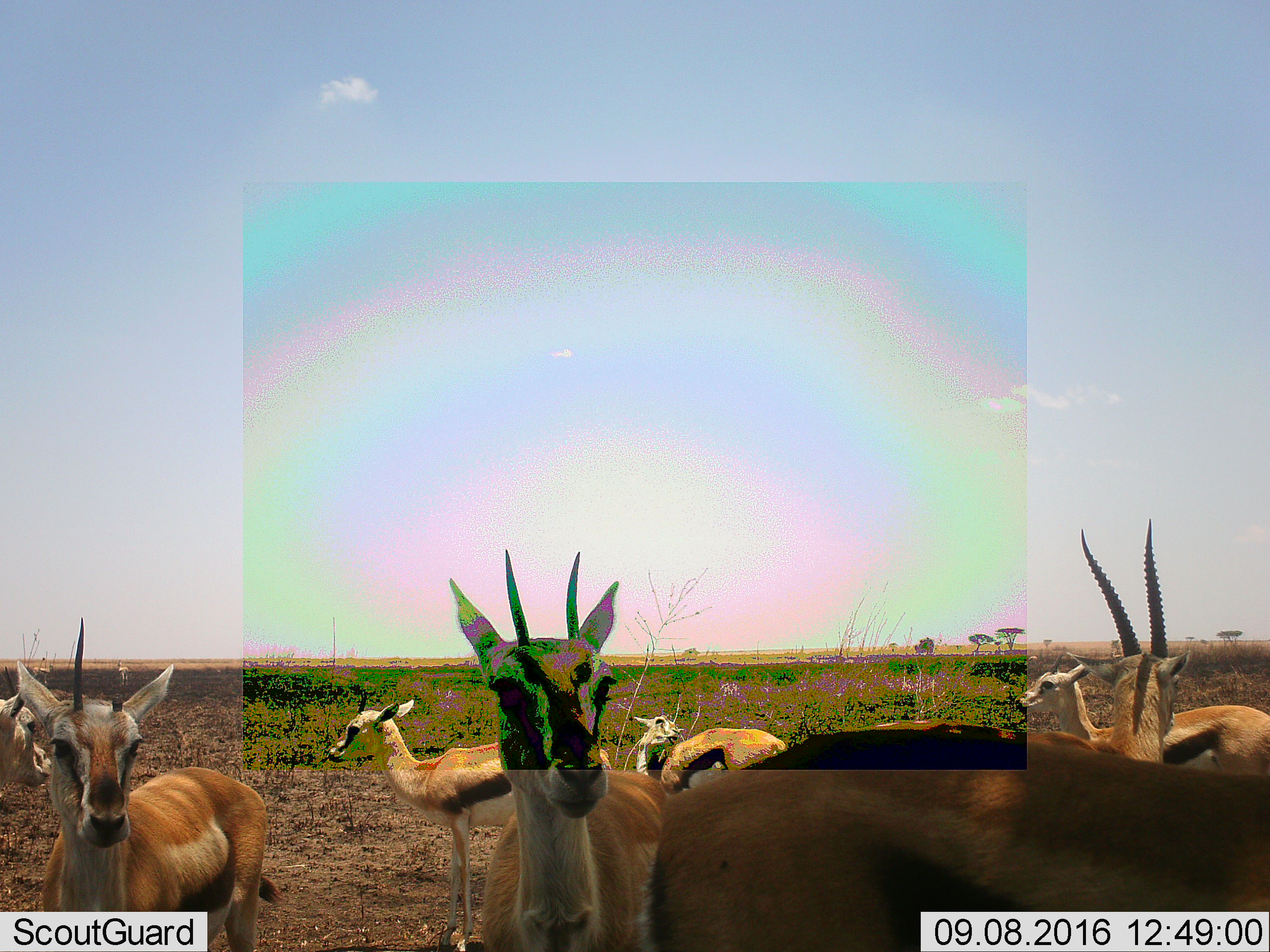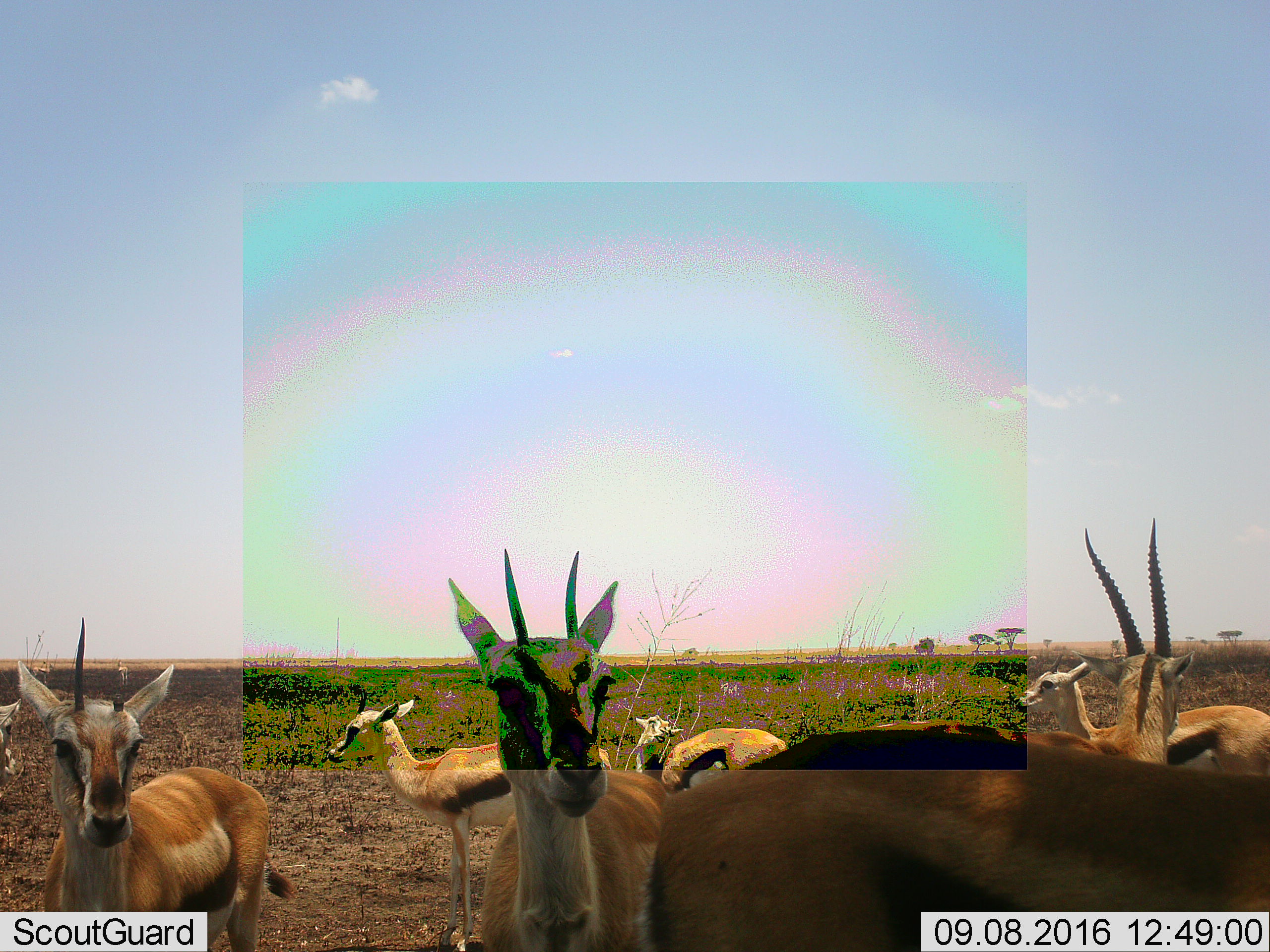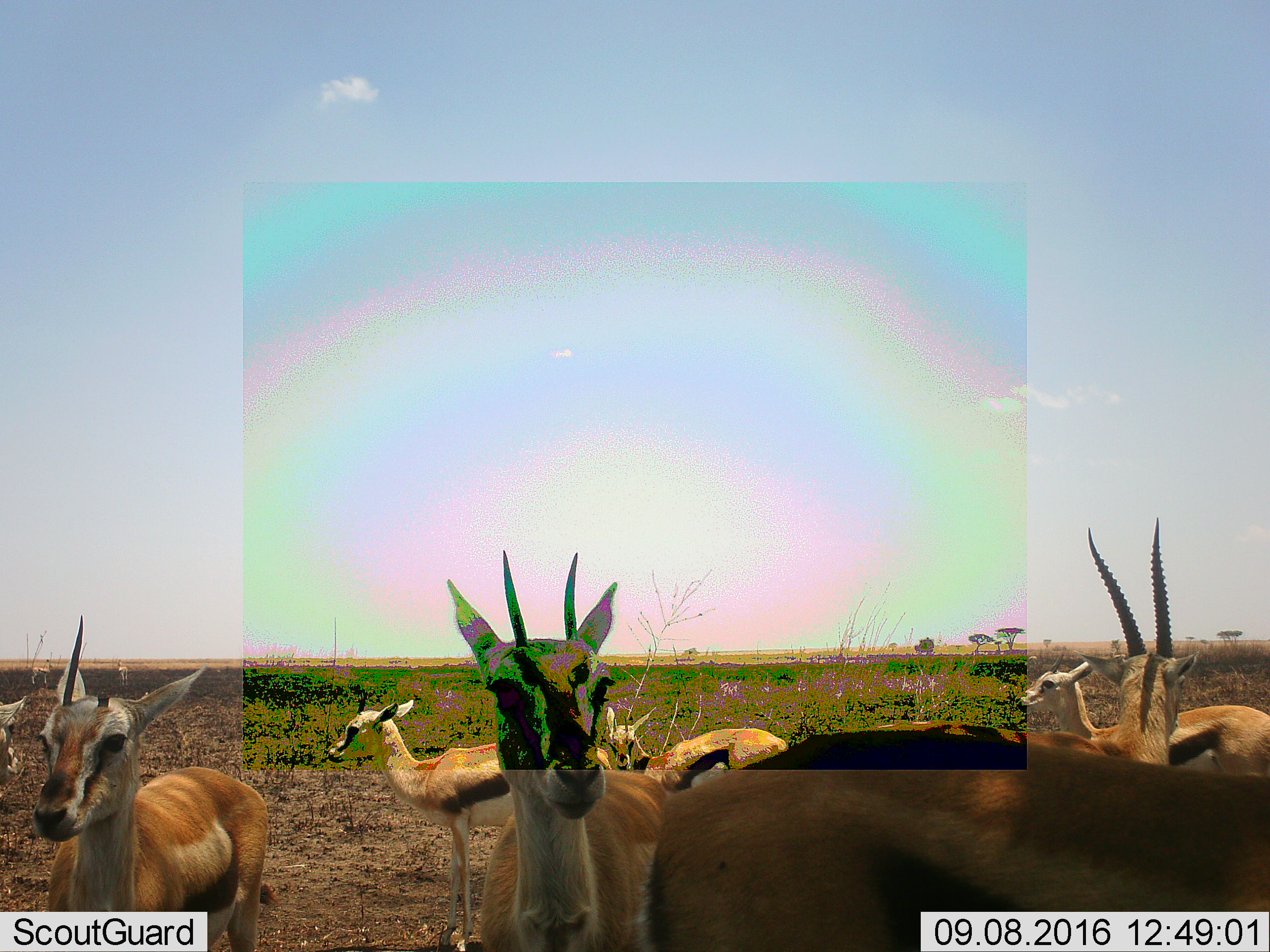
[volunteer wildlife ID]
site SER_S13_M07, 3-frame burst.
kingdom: Animalia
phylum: Chordata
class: Mammalia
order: Artiodactyla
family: Bovidae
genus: Eudorcas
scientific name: Eudorcas thomsonii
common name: thomson's gazelle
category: gazellethomsons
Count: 8.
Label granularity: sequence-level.